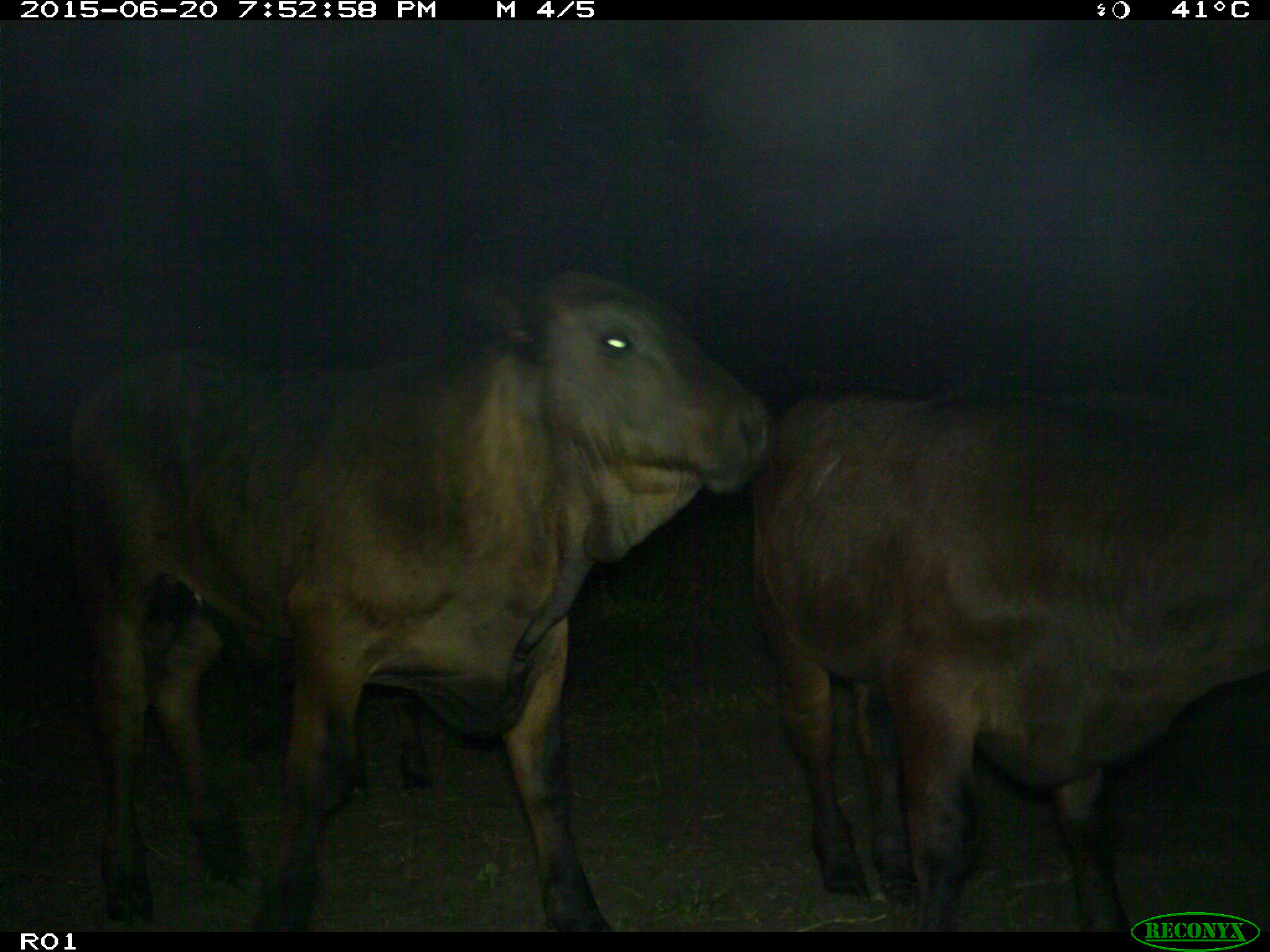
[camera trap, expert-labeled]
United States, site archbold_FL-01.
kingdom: Animalia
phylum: Chordata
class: Mammalia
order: Artiodactyla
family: Bovidae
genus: Bos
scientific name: Bos taurus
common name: domestic cow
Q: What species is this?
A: Bos taurus (domestic cow).